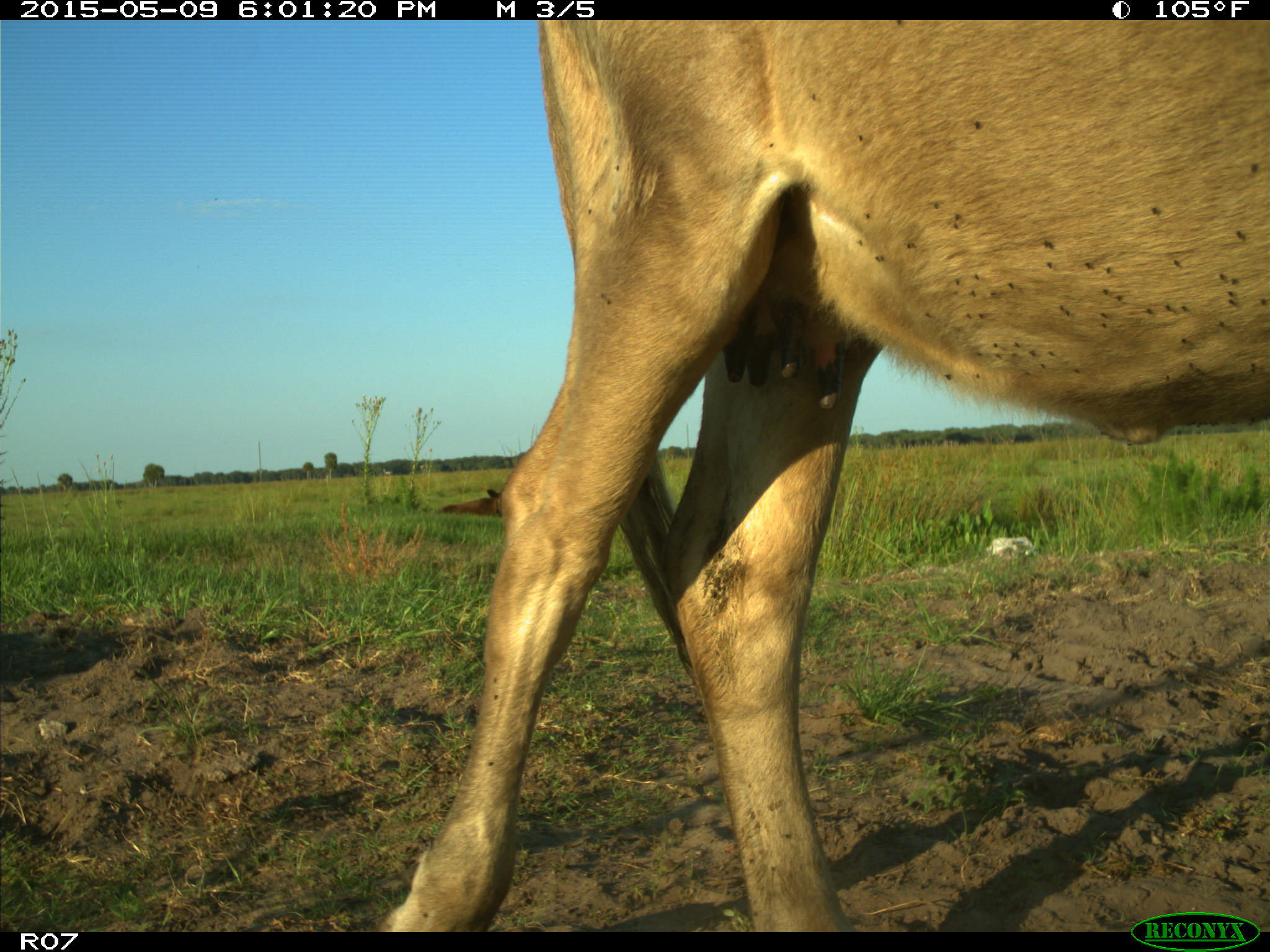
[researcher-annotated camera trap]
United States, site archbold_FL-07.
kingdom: Animalia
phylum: Chordata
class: Mammalia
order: Artiodactyla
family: Bovidae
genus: Bos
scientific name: Bos taurus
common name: domestic cow